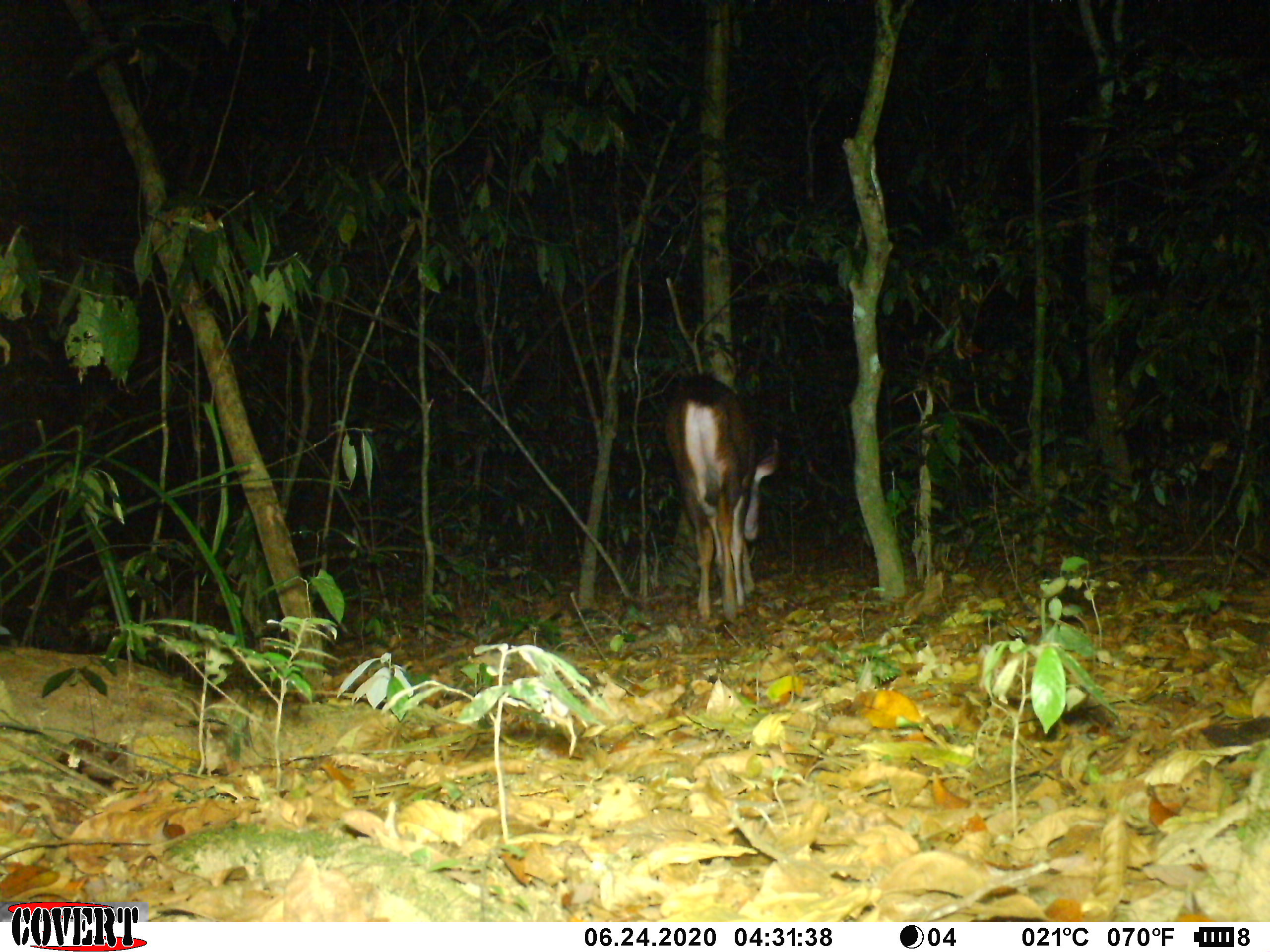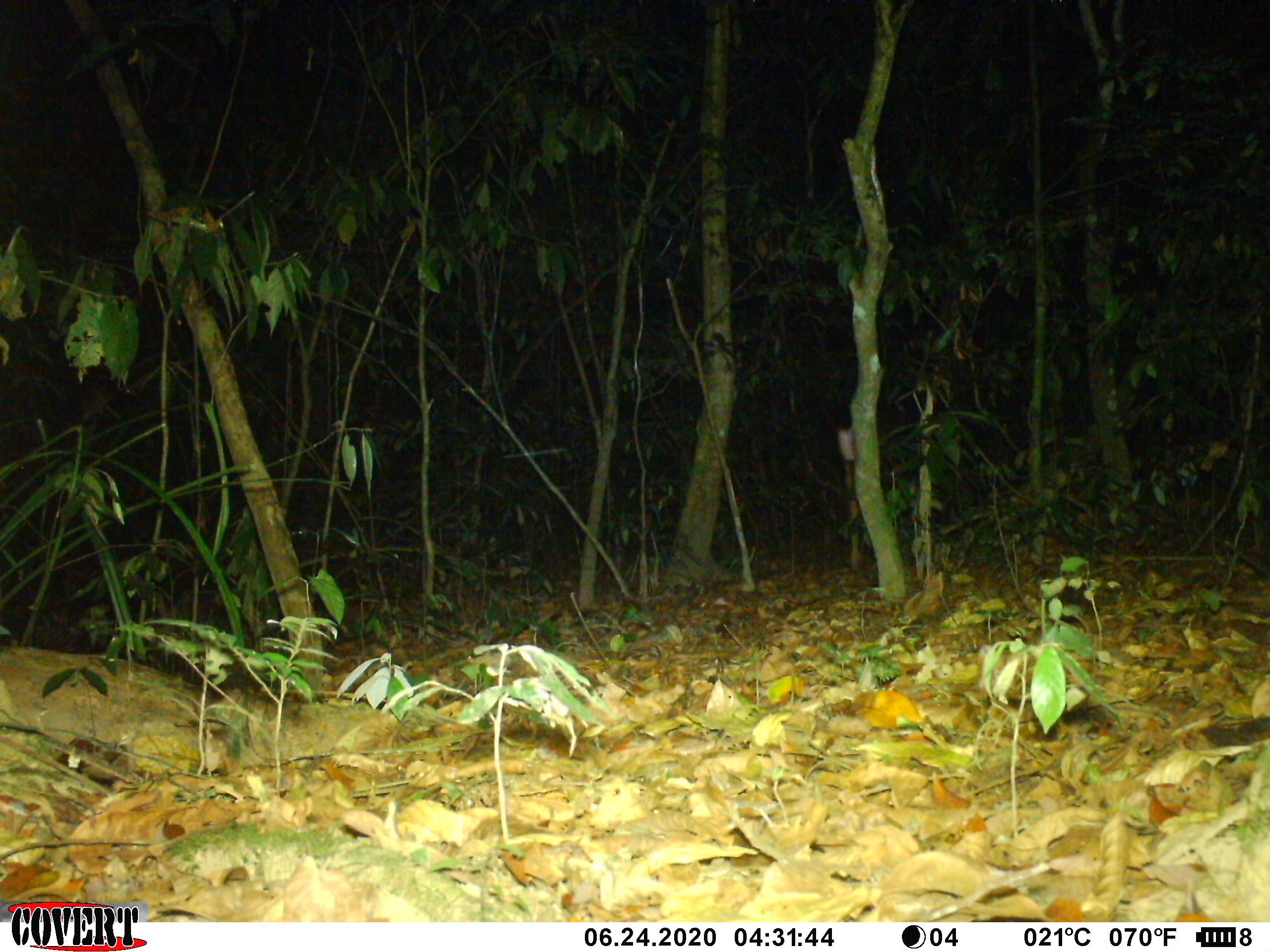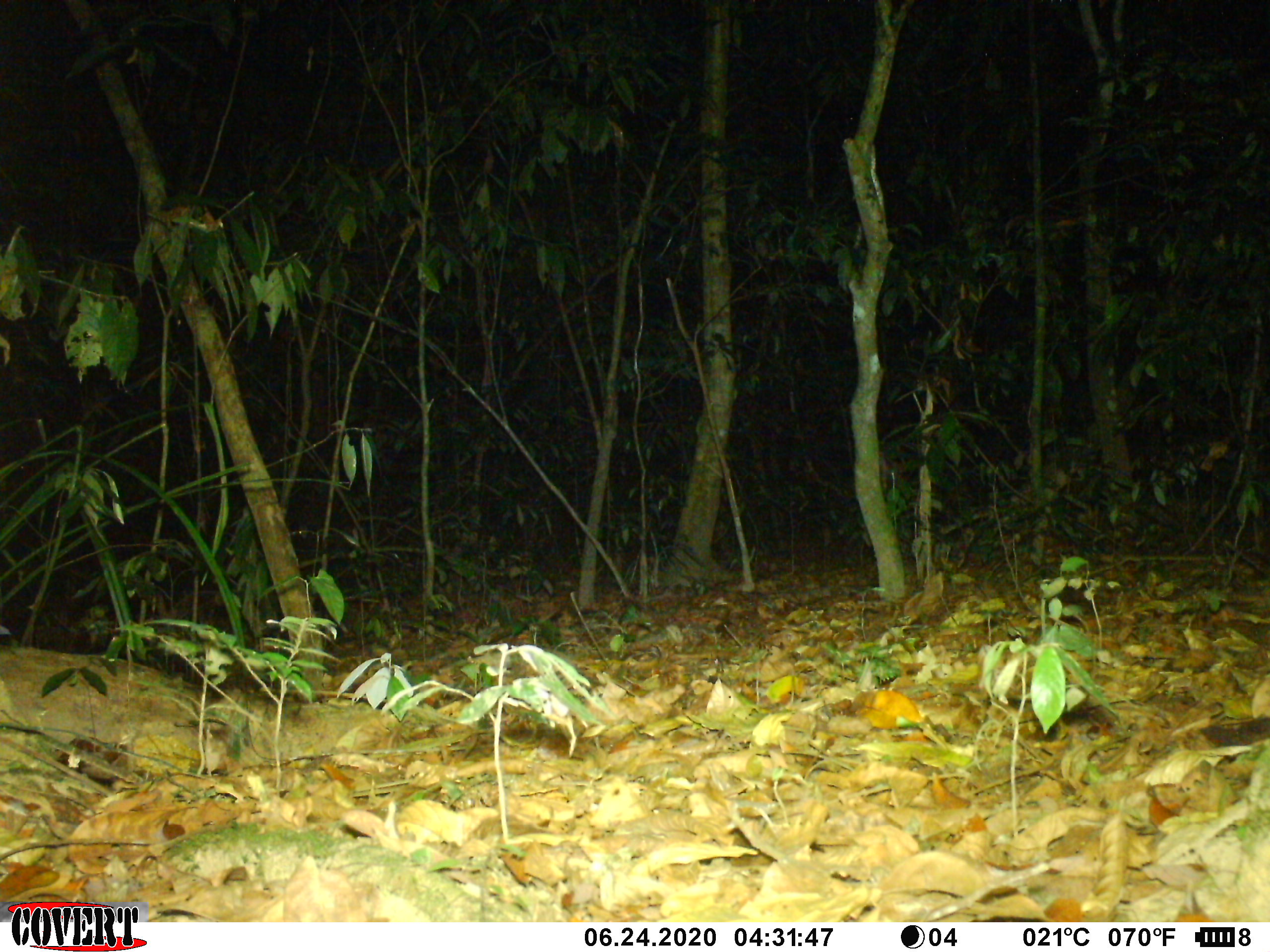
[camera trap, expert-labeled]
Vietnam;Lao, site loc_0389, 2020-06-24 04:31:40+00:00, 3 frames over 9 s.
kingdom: Animalia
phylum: Chordata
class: Mammalia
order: Artiodactyla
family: Cervidae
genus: Rusa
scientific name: Rusa unicolor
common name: sambar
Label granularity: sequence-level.